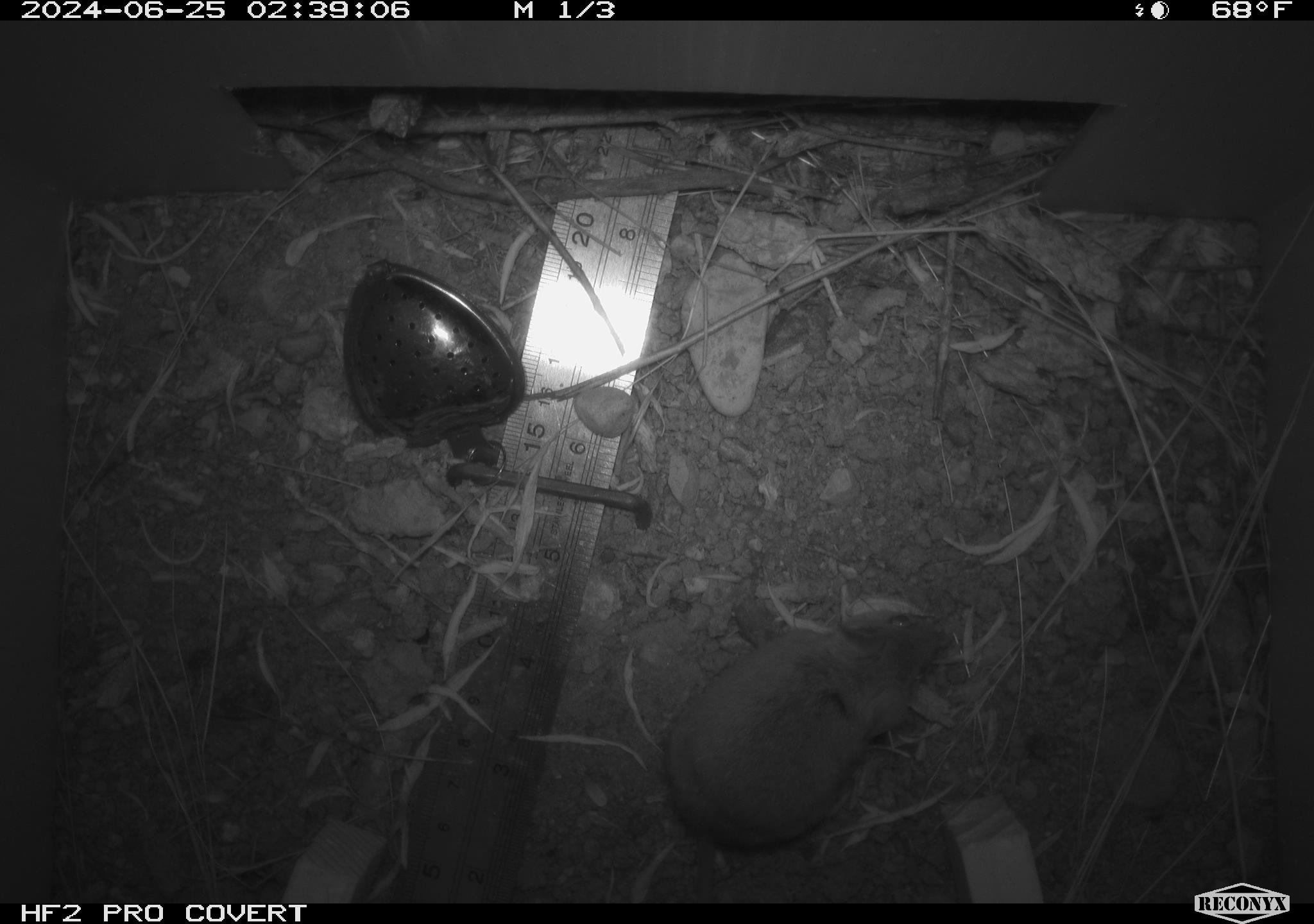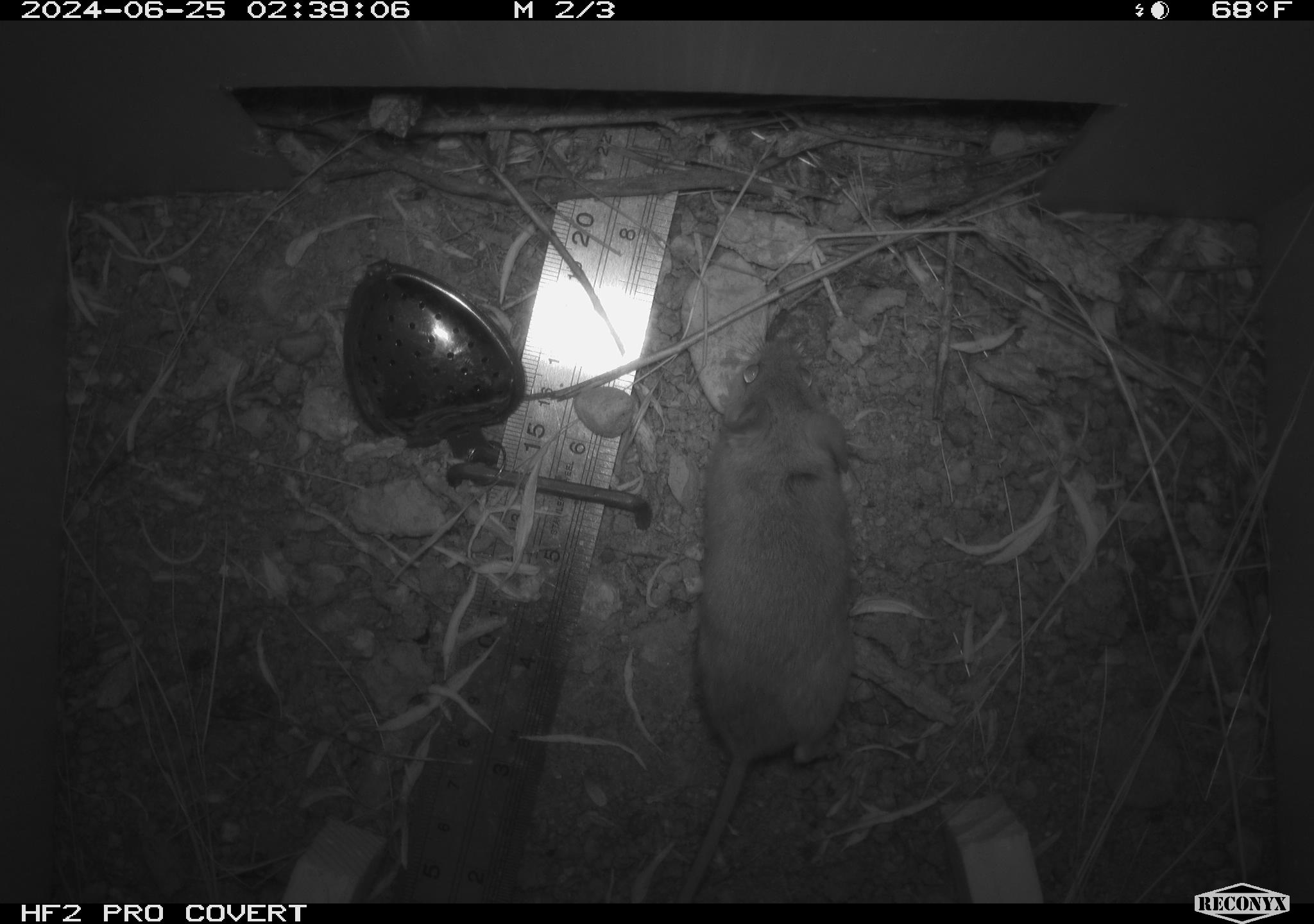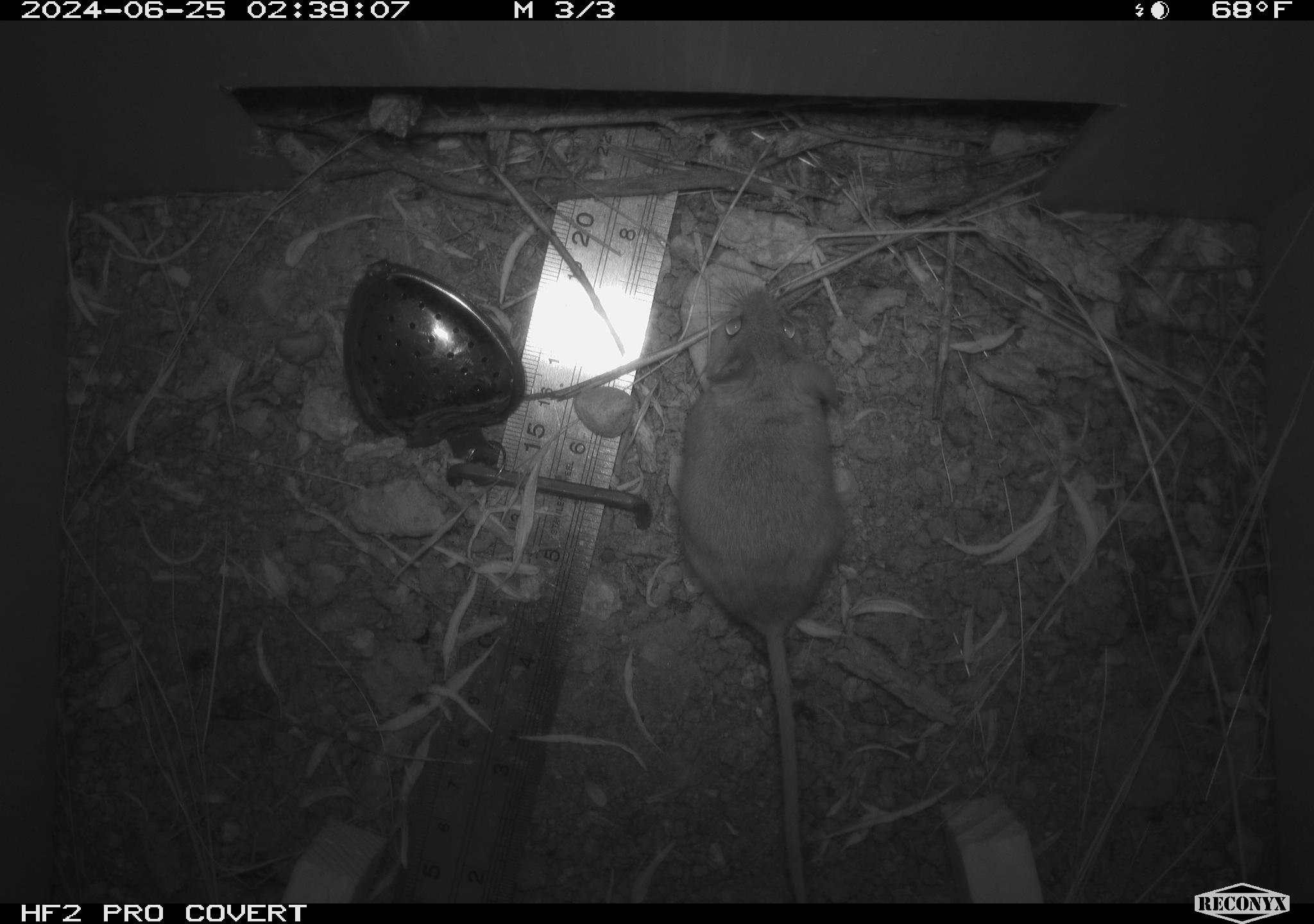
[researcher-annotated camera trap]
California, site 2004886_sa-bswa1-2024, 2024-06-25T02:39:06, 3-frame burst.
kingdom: Animalia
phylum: Chordata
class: Mammalia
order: Rodentia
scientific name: Rodentia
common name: mouse species